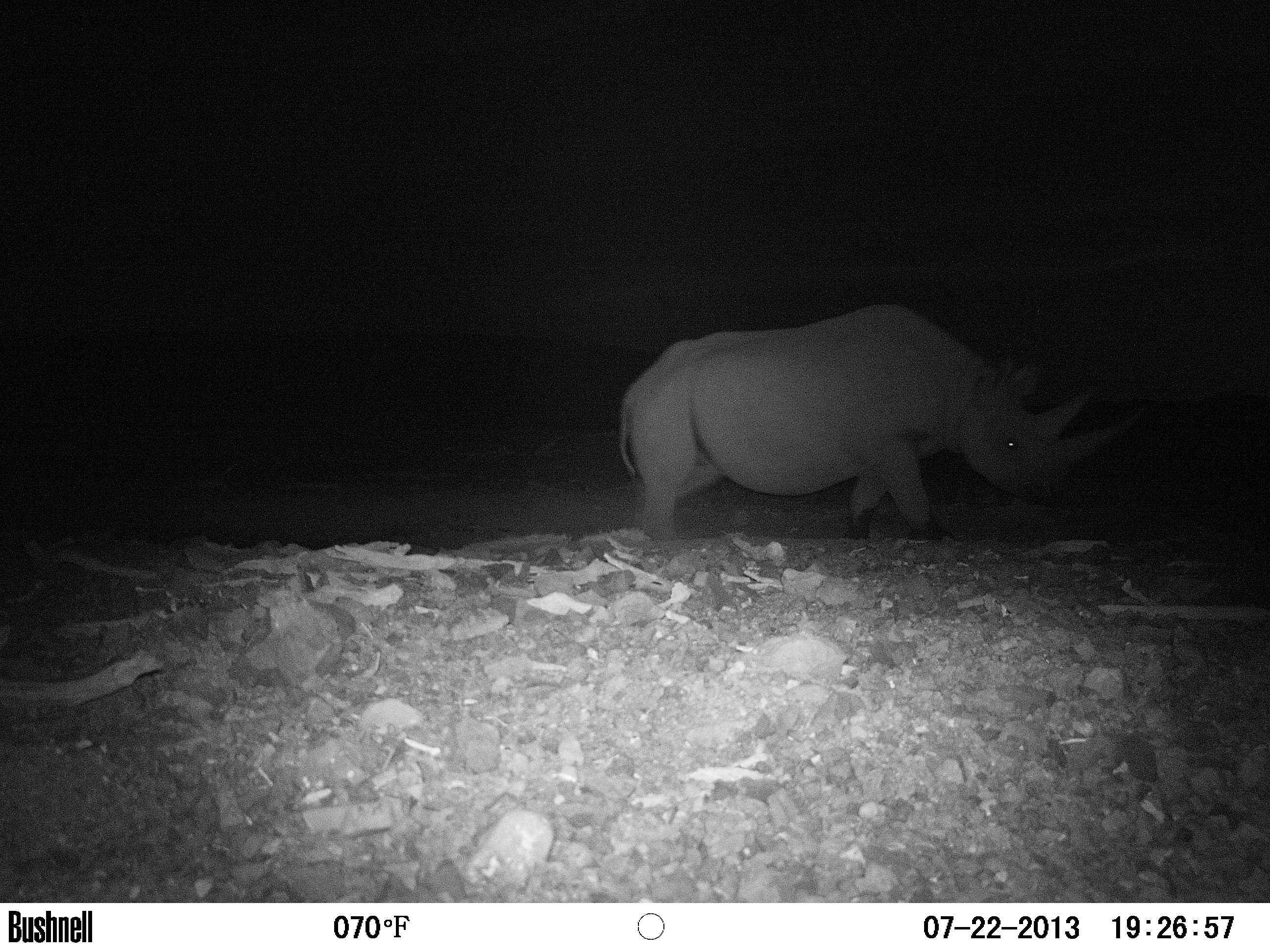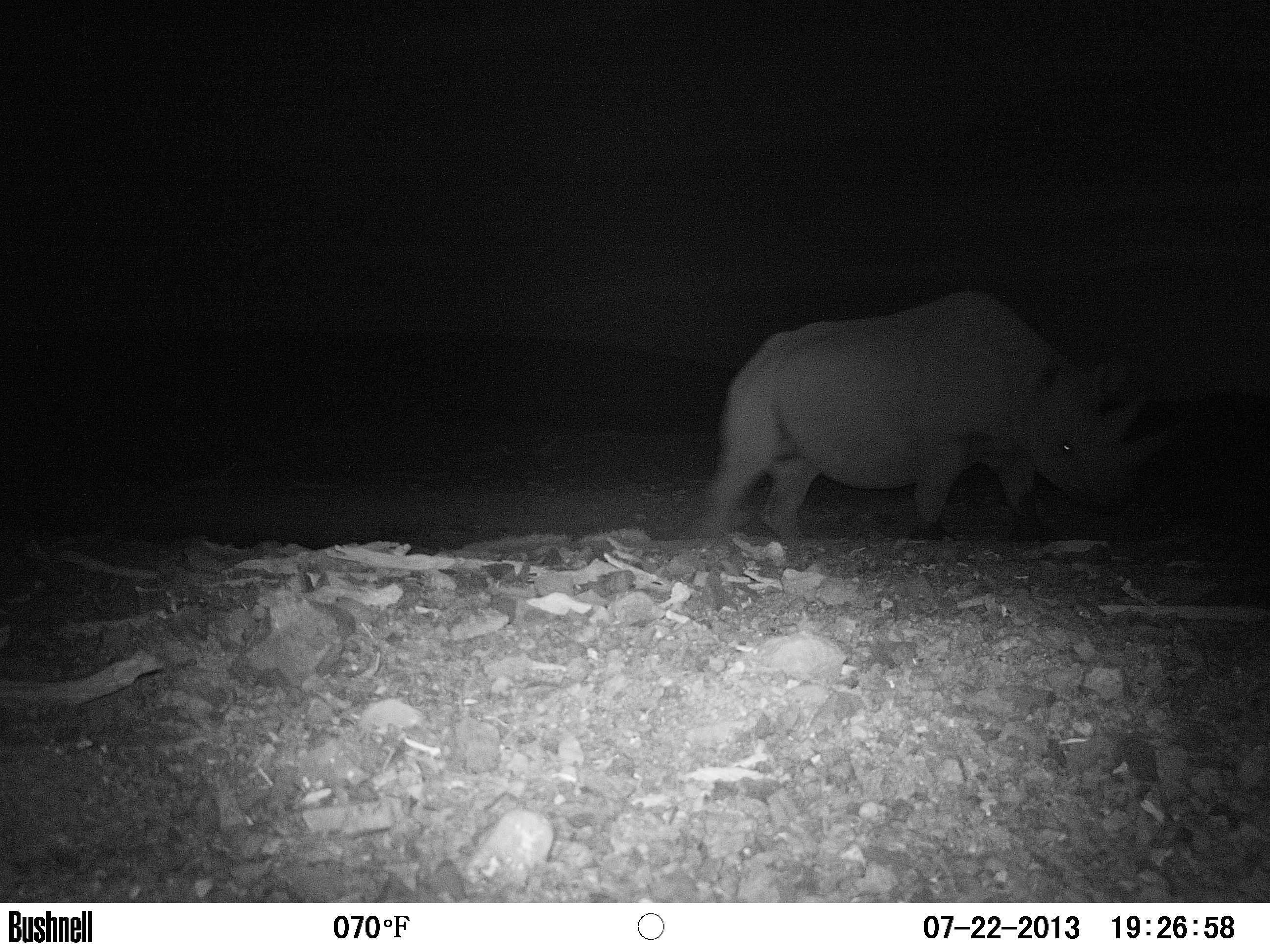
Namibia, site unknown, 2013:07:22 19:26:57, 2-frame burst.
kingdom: Animalia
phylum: Chordata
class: Mammalia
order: Perissodactyla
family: Rhinocerotidae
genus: Diceros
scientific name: Diceros bicornis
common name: black rhinoceros